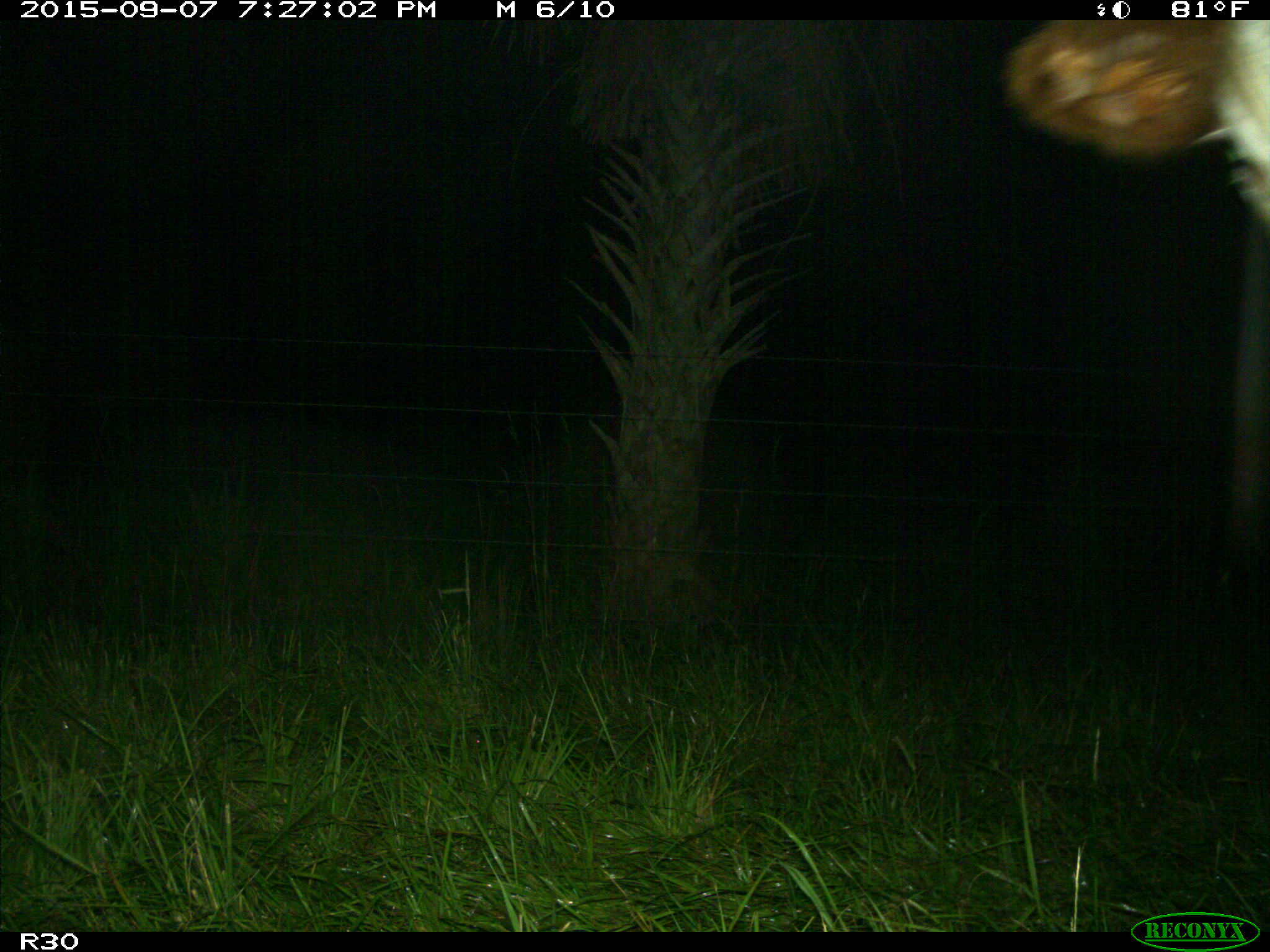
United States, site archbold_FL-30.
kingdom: Animalia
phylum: Chordata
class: Mammalia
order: Artiodactyla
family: Bovidae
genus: Bos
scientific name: Bos taurus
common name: domestic cow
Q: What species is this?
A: Bos taurus (domestic cow).